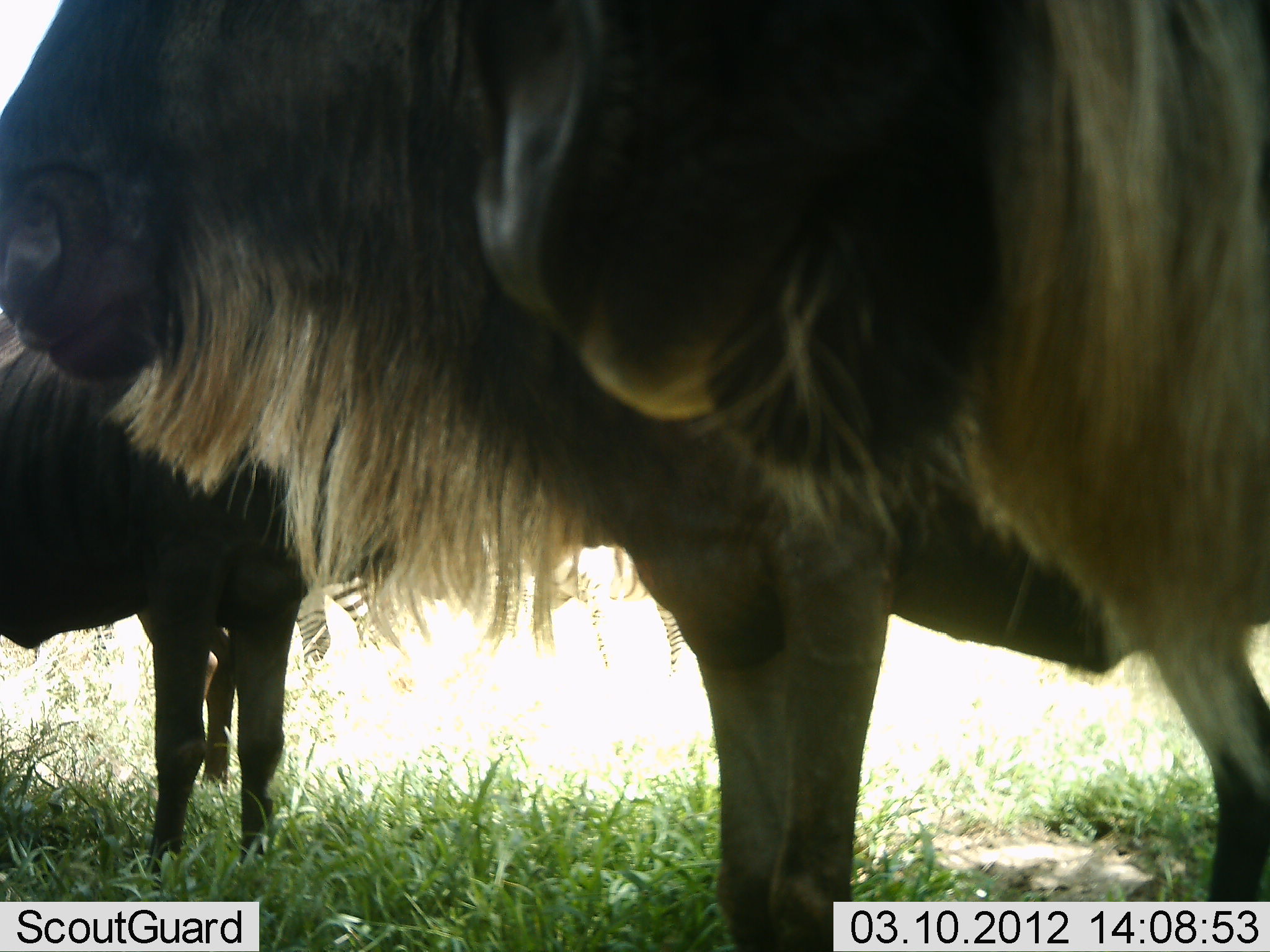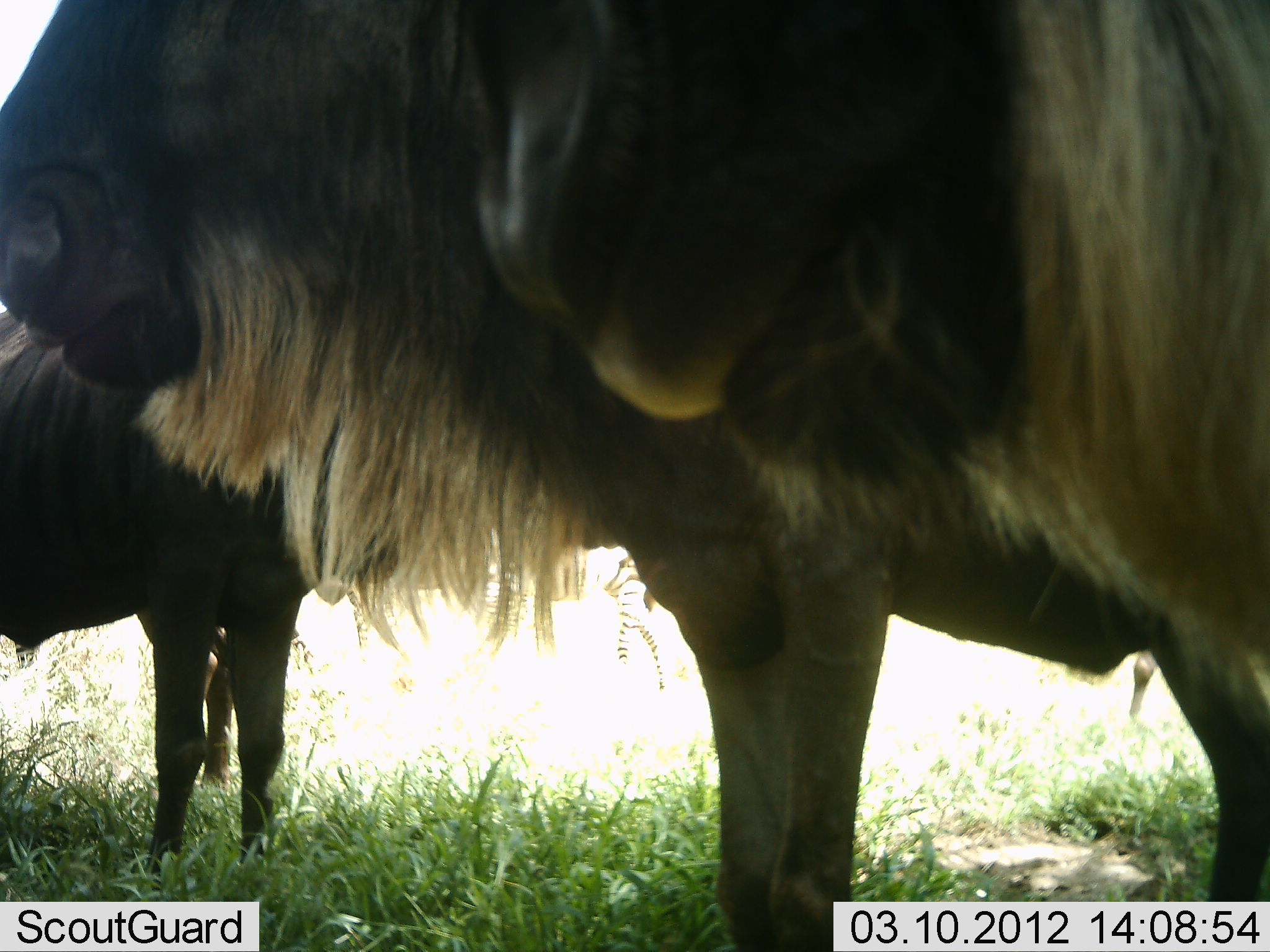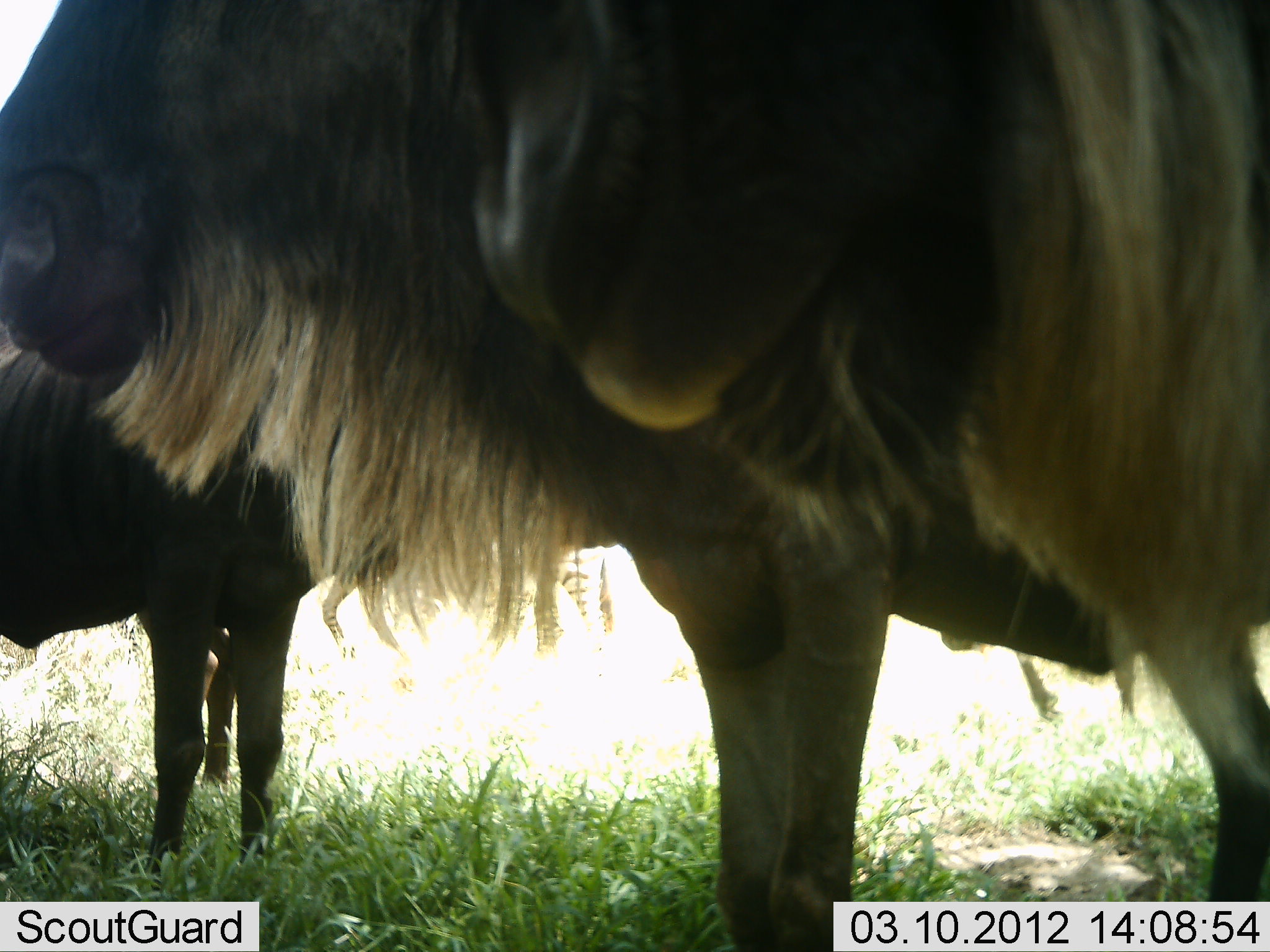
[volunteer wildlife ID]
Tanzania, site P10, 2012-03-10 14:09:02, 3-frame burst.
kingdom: Animalia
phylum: Chordata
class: Mammalia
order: Artiodactyla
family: Bovidae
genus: Connochaetes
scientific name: Connochaetes taurinus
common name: blue wildebeest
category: wildebeest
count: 4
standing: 92%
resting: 0%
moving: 17%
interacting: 0%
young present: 0%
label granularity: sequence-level